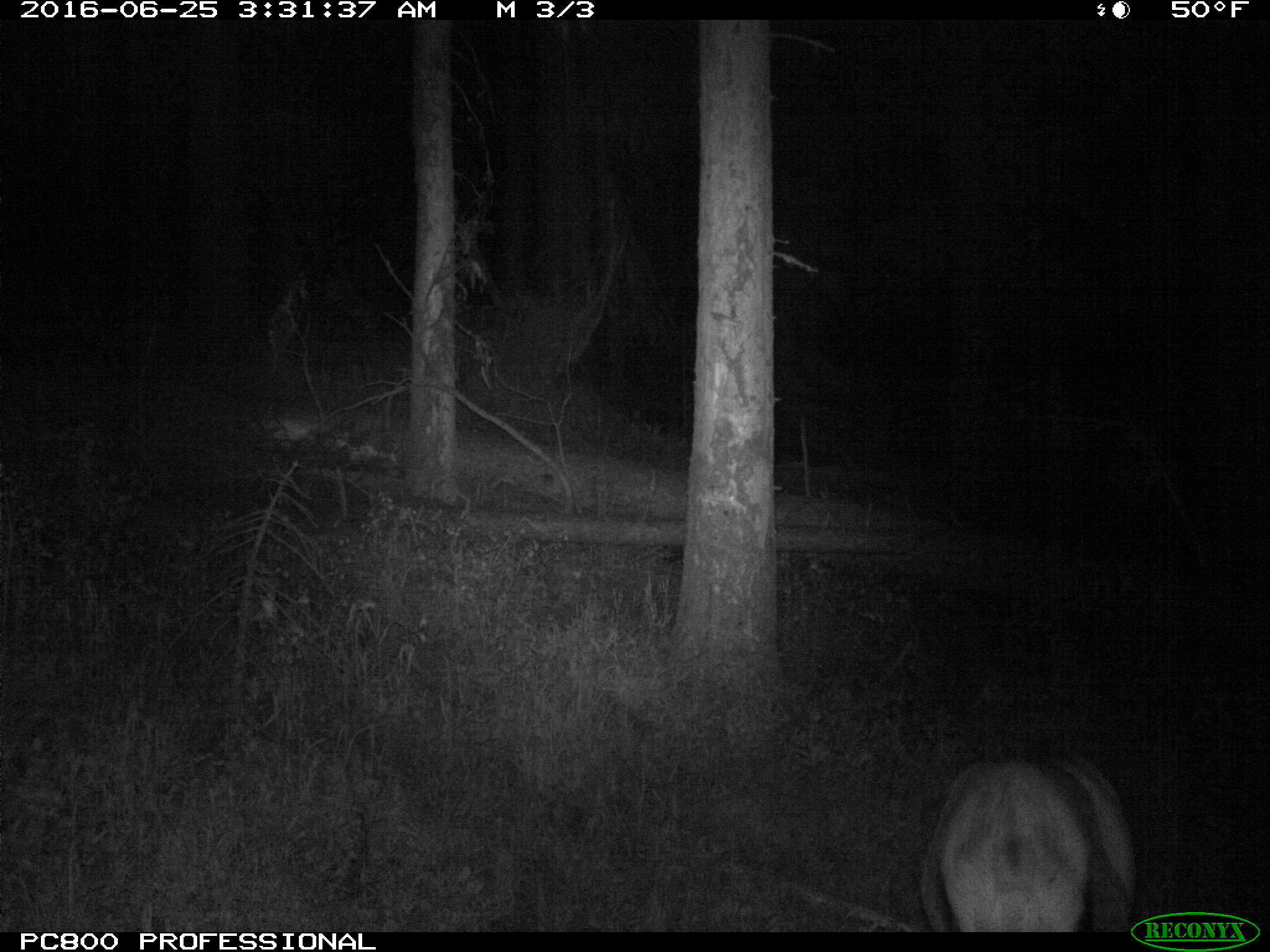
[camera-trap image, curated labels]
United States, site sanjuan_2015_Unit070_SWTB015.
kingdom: Animalia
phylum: Chordata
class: Mammalia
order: Artiodactyla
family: Cervidae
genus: Cervus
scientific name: Cervus elaphus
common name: red deer